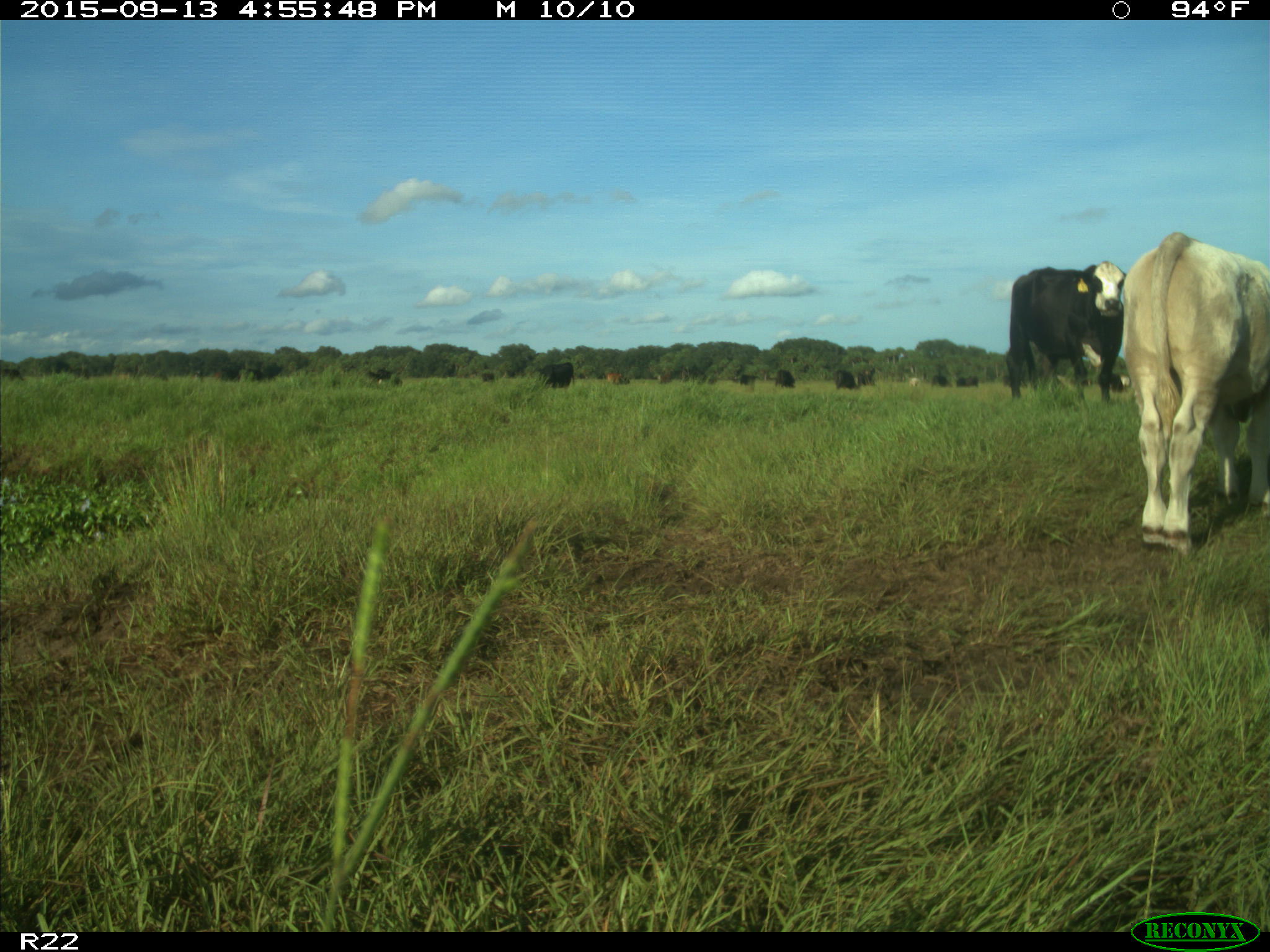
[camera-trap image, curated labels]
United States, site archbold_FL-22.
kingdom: Animalia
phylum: Chordata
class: Mammalia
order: Artiodactyla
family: Bovidae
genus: Bos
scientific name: Bos taurus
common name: domestic cow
Bos taurus (domestic cow).